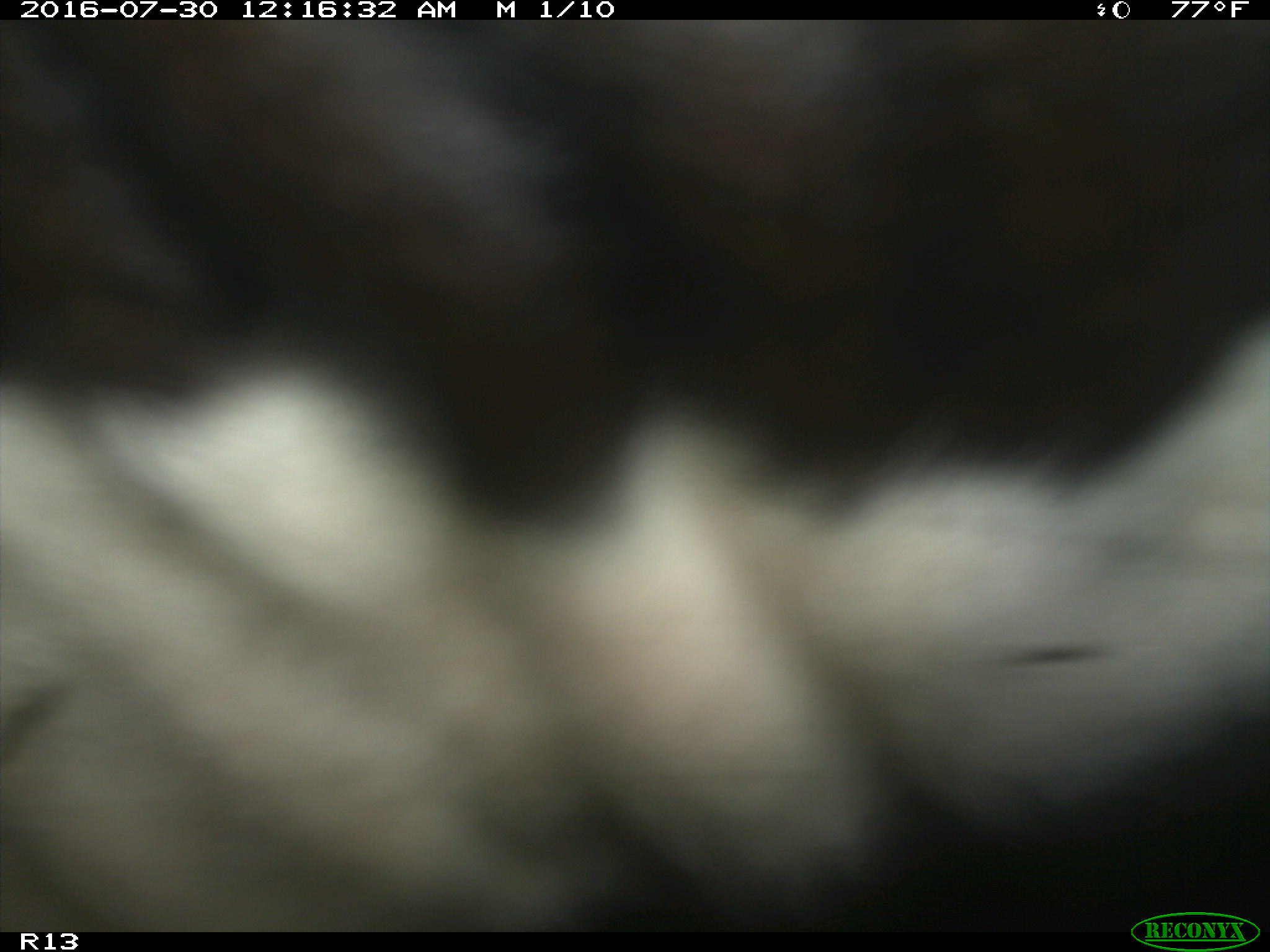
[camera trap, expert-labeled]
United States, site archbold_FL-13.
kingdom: Animalia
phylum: Chordata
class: Mammalia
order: Artiodactyla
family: Bovidae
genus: Bos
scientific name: Bos taurus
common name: domestic cow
Bos taurus (domestic cow).